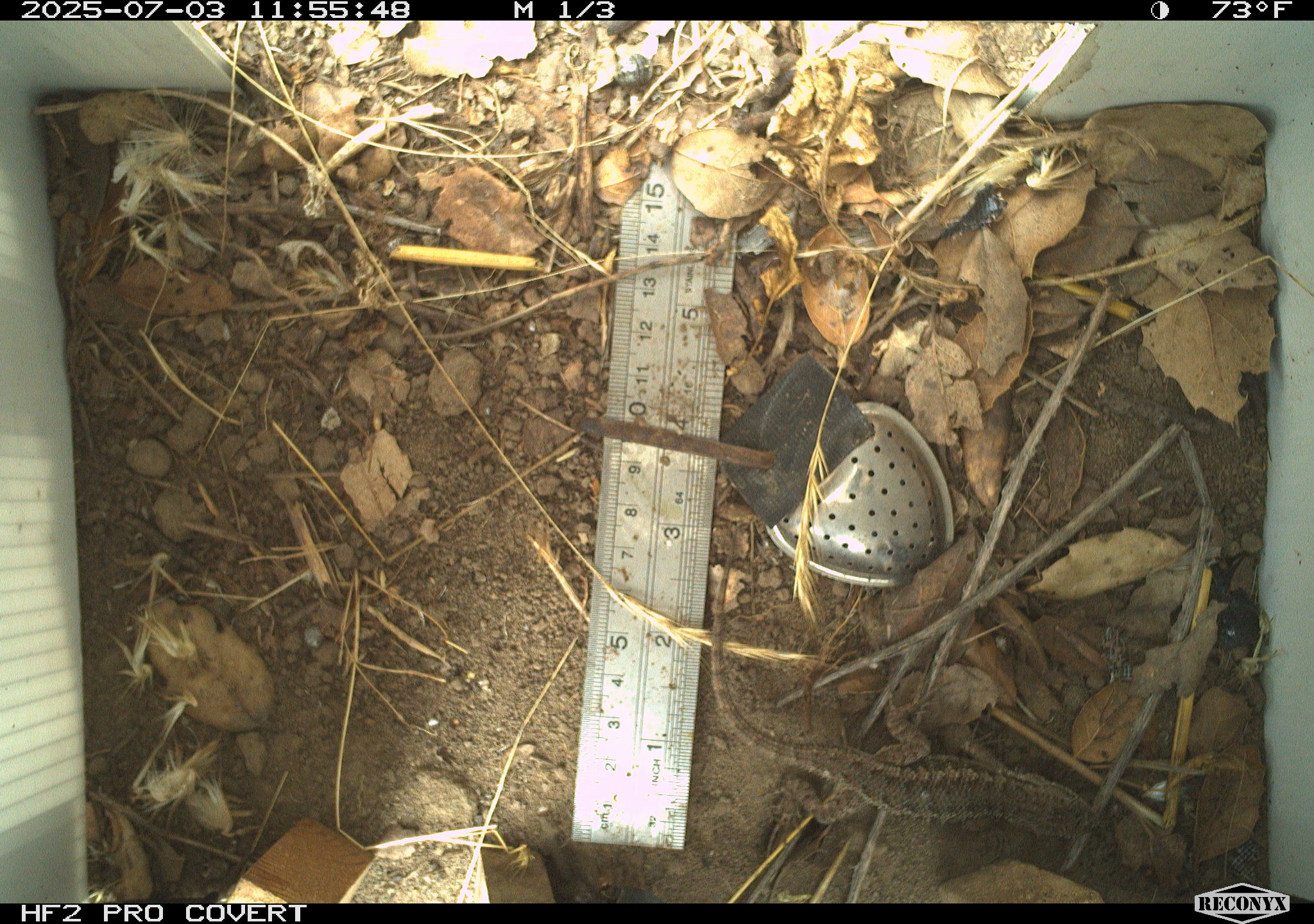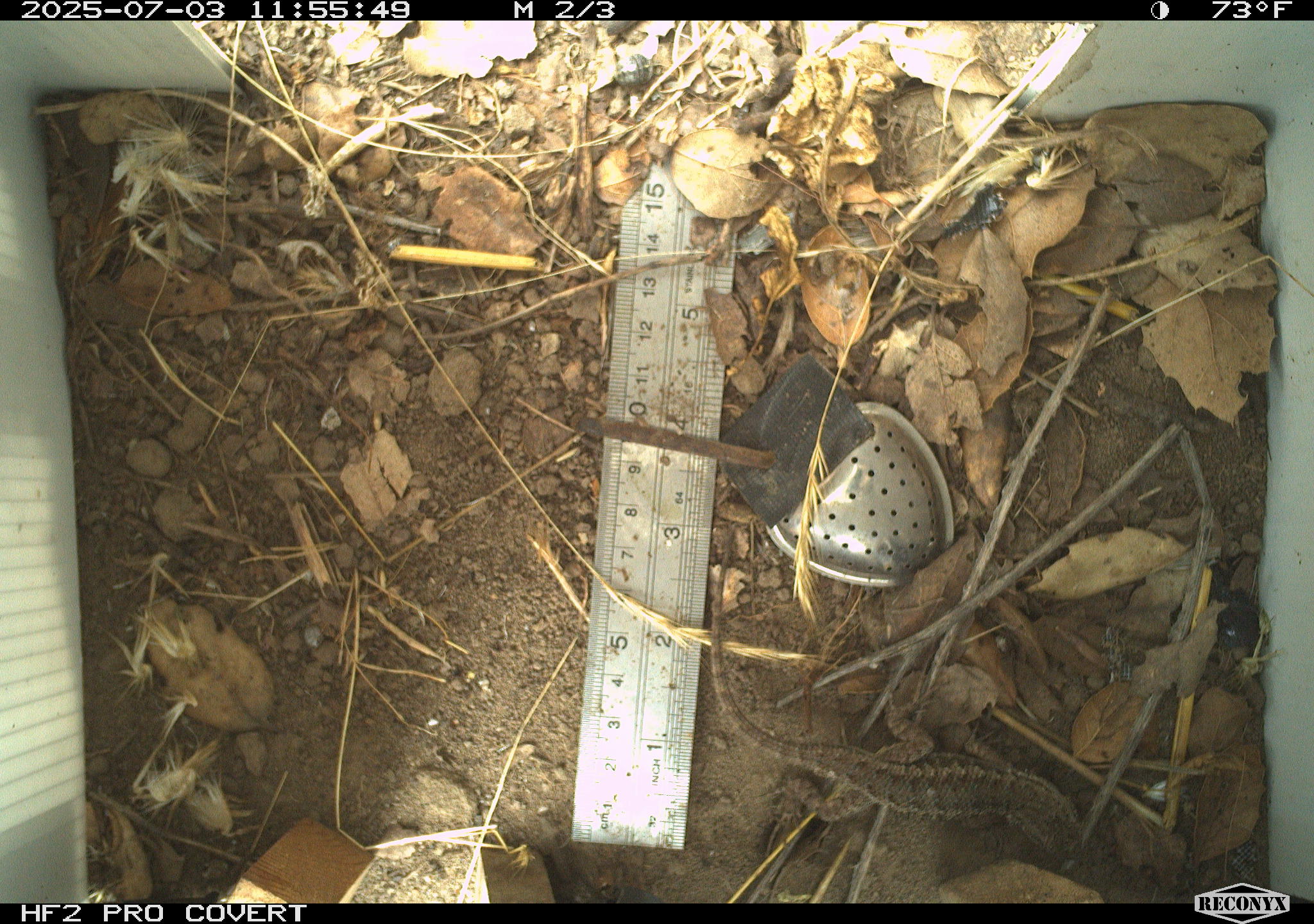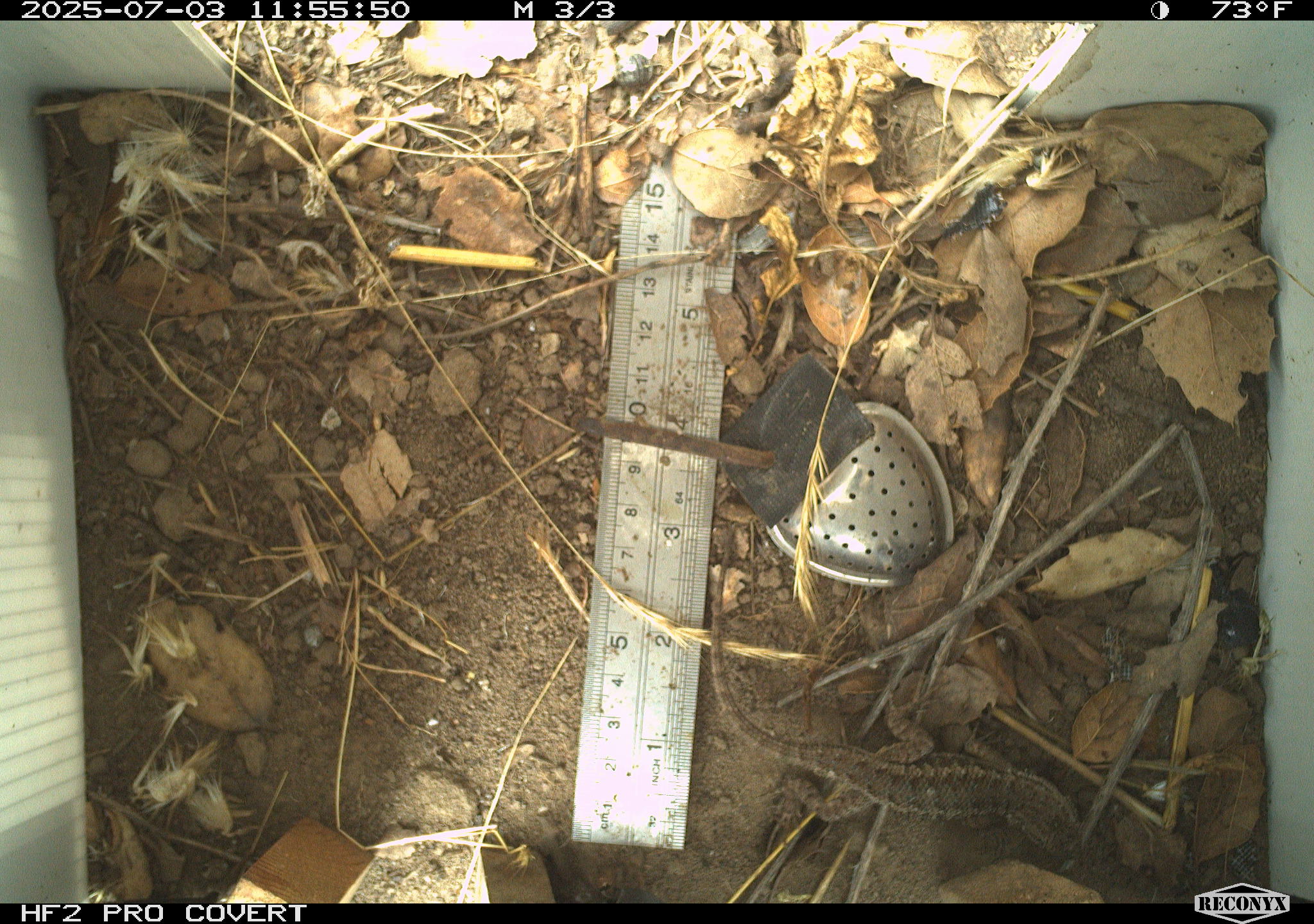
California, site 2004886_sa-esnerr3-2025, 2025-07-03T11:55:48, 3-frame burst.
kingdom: Animalia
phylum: Chordata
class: Reptilia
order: Squamata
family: Phrynosomatidae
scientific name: Phrynosomatidae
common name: north american spiny lizards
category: sceloporus/uta species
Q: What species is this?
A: Sceloporus/uta species (north american spiny lizards) (Phrynosomatidae).